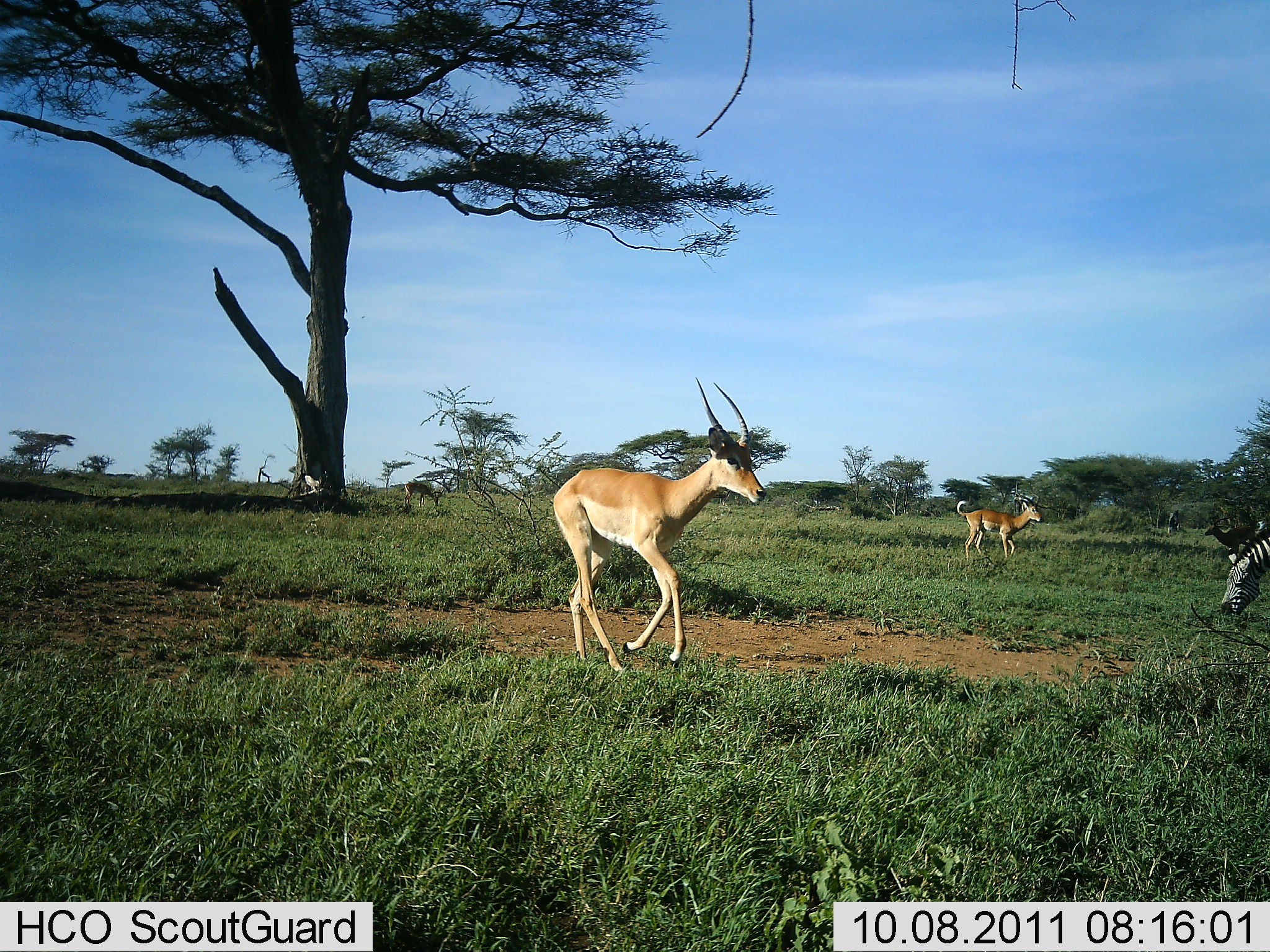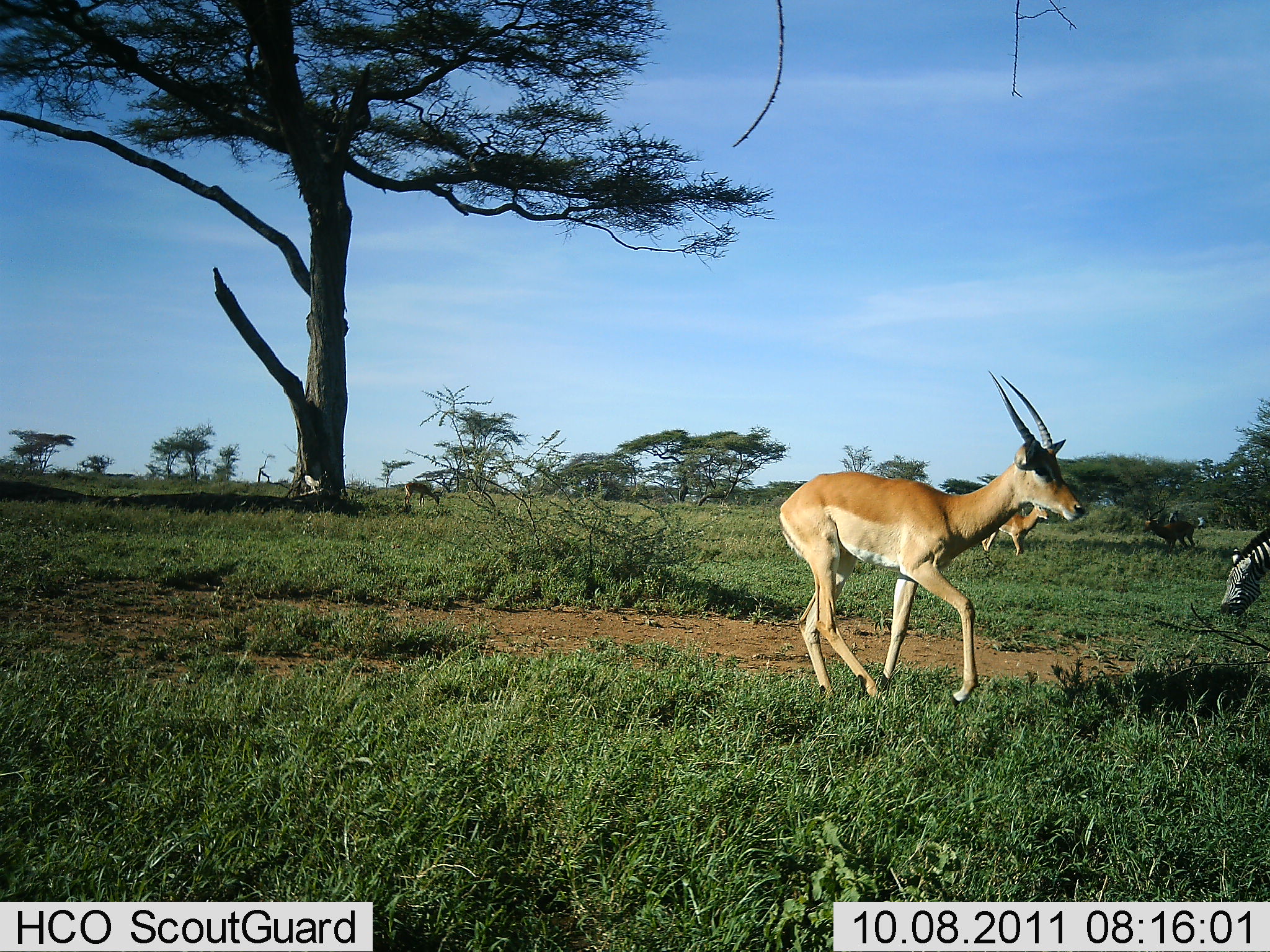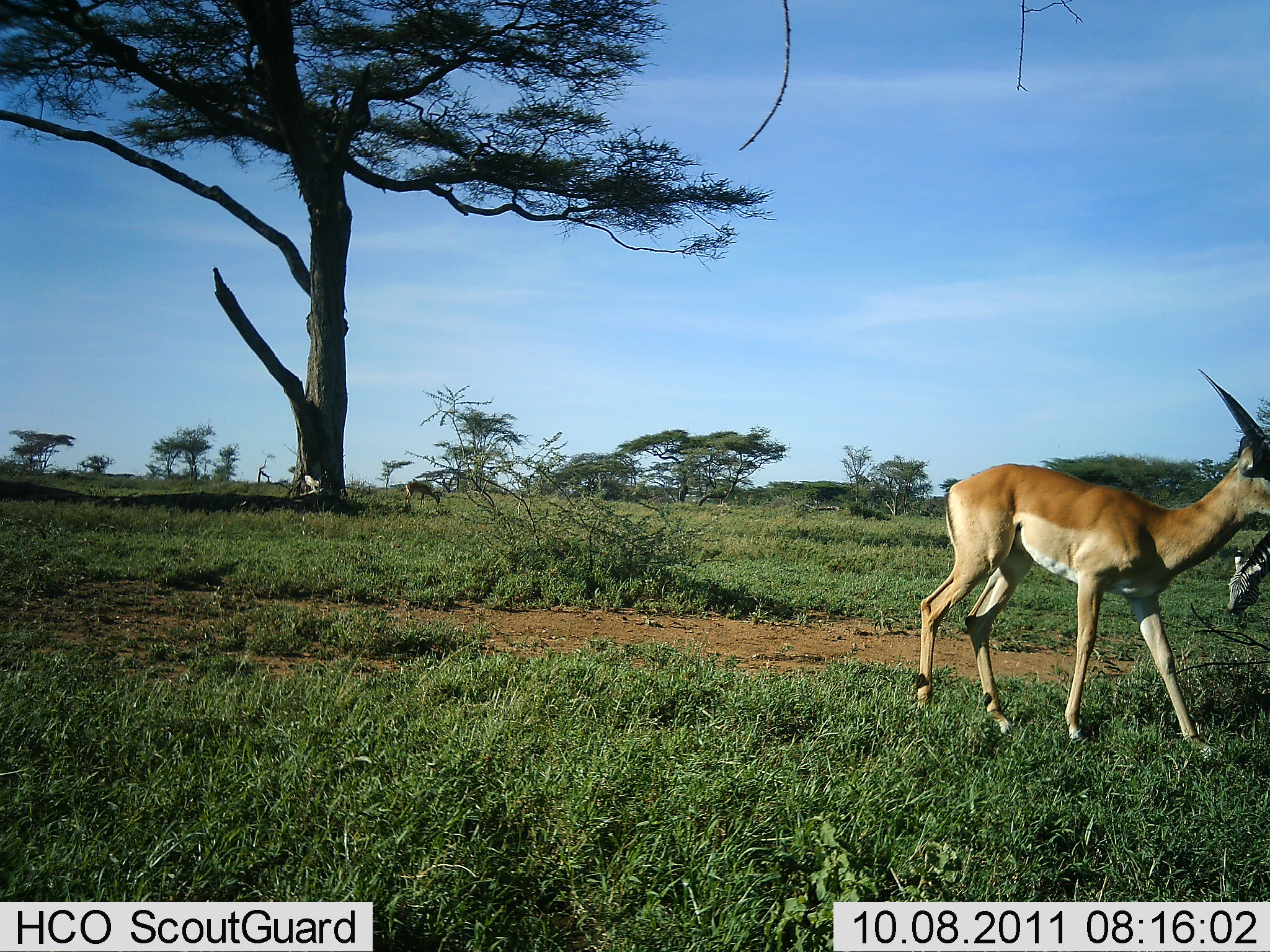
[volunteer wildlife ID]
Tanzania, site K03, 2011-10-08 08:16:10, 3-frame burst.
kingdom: Animalia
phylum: Chordata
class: Mammalia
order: Artiodactyla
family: Bovidae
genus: Nanger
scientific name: Nanger granti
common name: grant's gazelle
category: gazellegrants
Gazellegrants (grant's gazelle) (Nanger granti), count 2. Behavior (volunteer vote fractions): standing 15%, resting 0%, moving 100%, interacting 0%. Young present (vote fraction): 0%. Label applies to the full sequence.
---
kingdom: Animalia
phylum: Chordata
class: Mammalia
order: Perissodactyla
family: Equidae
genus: Equus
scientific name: Equus quagga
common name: plains zebra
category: zebra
Zebra (plains zebra) (Equus quagga), count 1. Behavior (volunteer vote fractions): standing 21%, resting 5%, moving 0%, interacting 0%. Young present (vote fraction): 0%. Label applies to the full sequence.